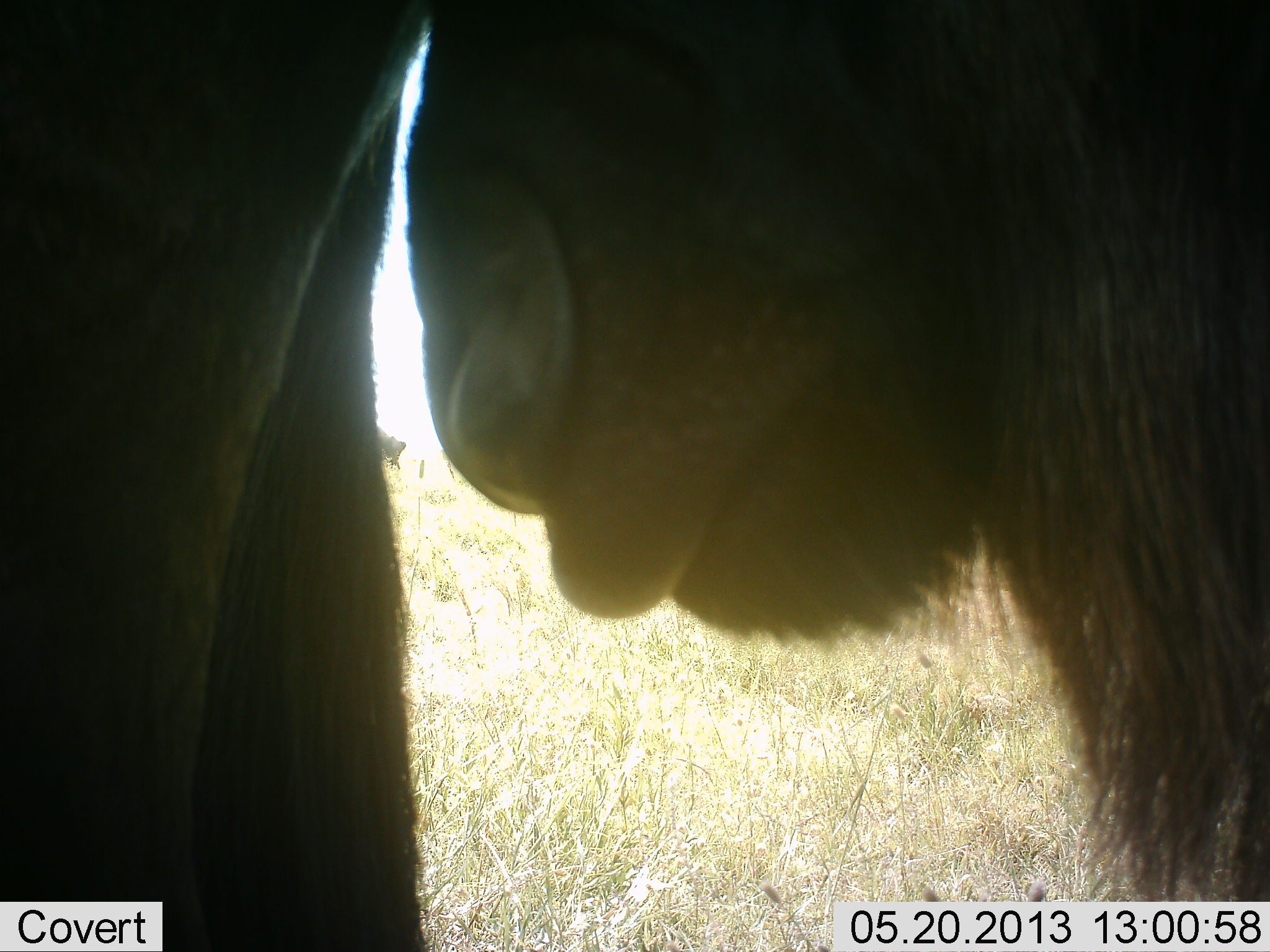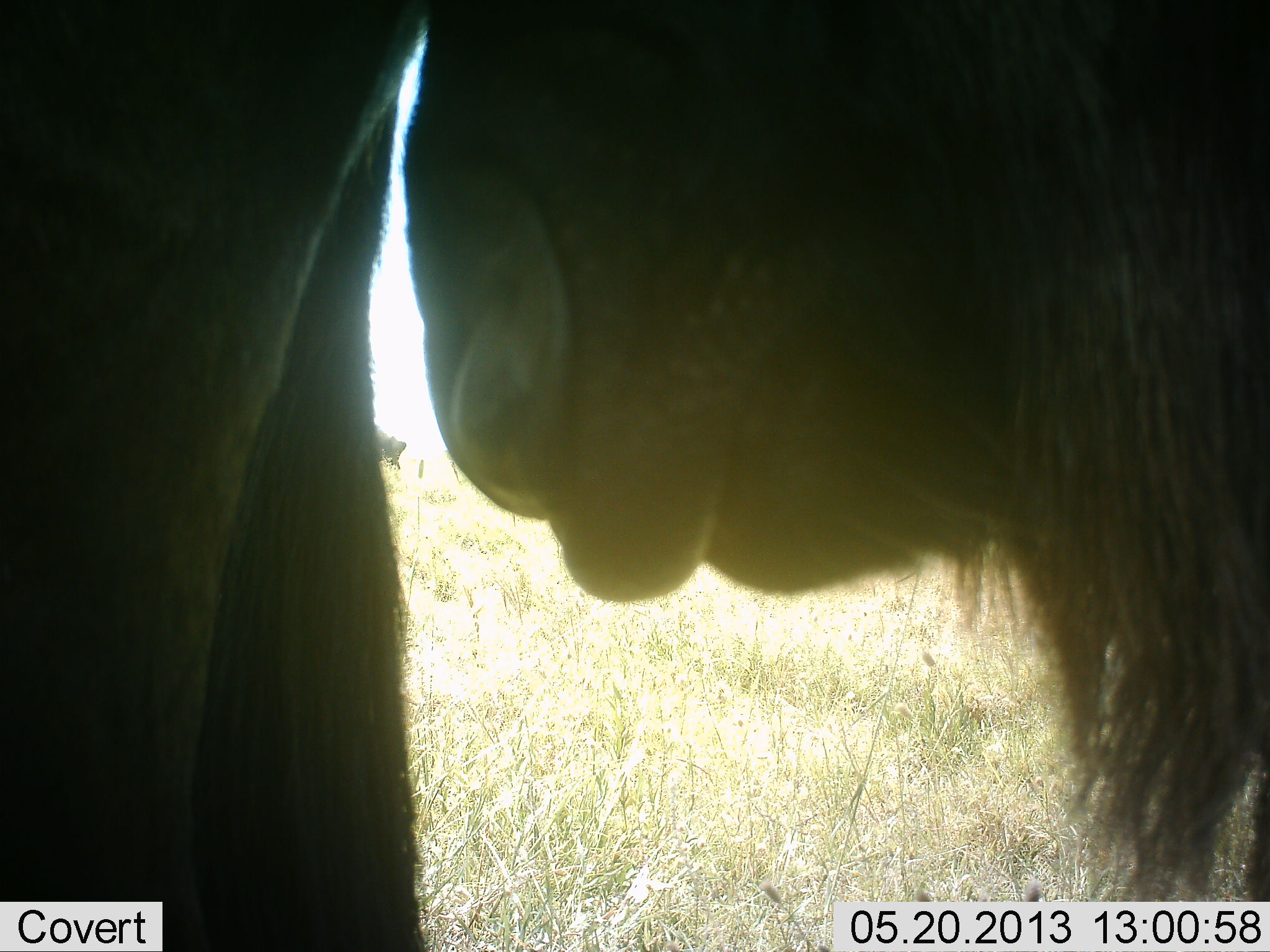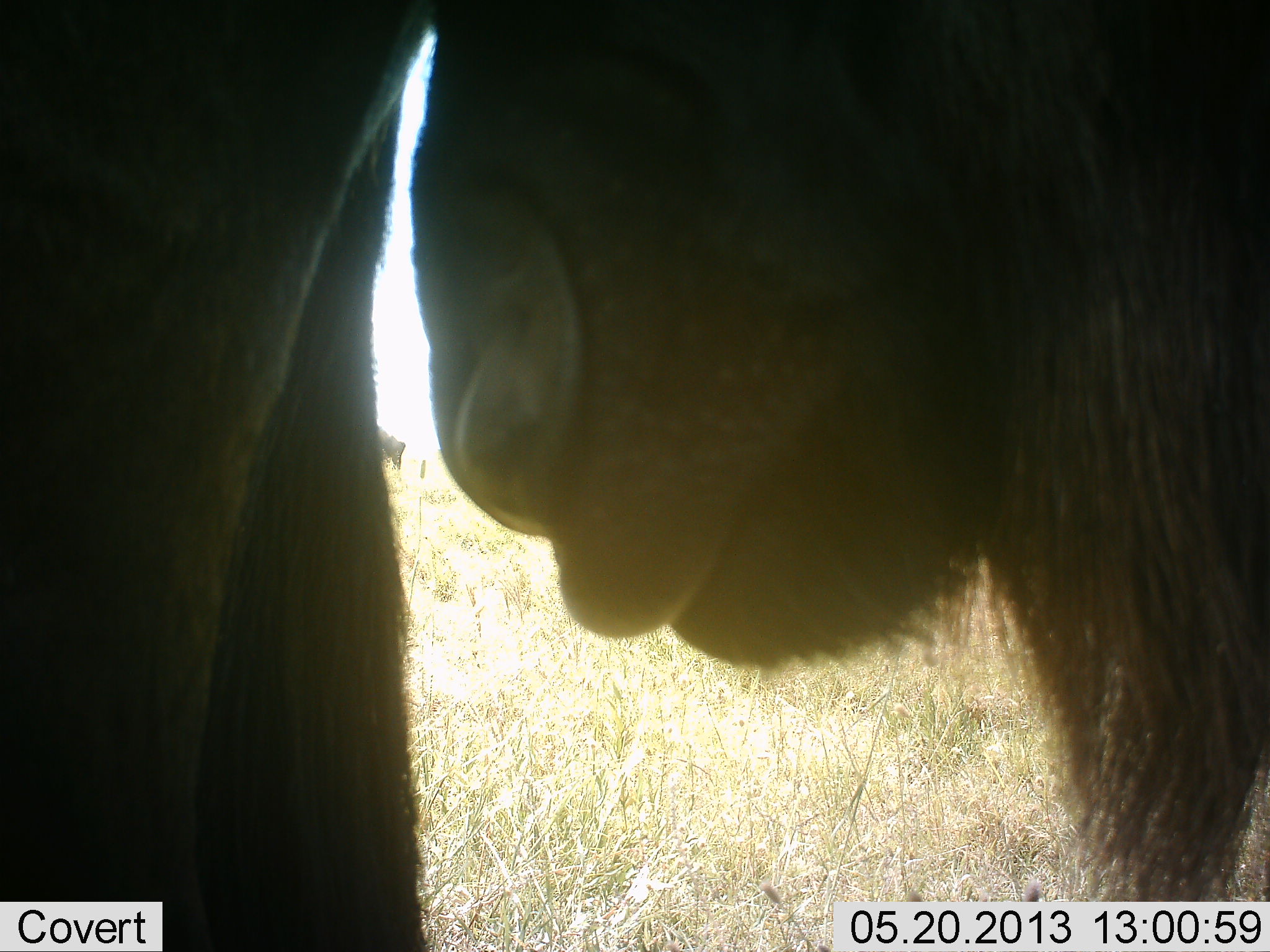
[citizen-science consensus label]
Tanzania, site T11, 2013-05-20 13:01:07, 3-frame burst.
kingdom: Animalia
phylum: Chordata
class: Mammalia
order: Artiodactyla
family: Bovidae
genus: Connochaetes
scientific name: Connochaetes taurinus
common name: blue wildebeest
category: wildebeest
Wildebeest (blue wildebeest) (Connochaetes taurinus), count 2. Behavior (volunteer vote fractions): standing 70%, resting 0%, moving 0%, interacting 10%. Young present (vote fraction): 0%. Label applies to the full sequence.